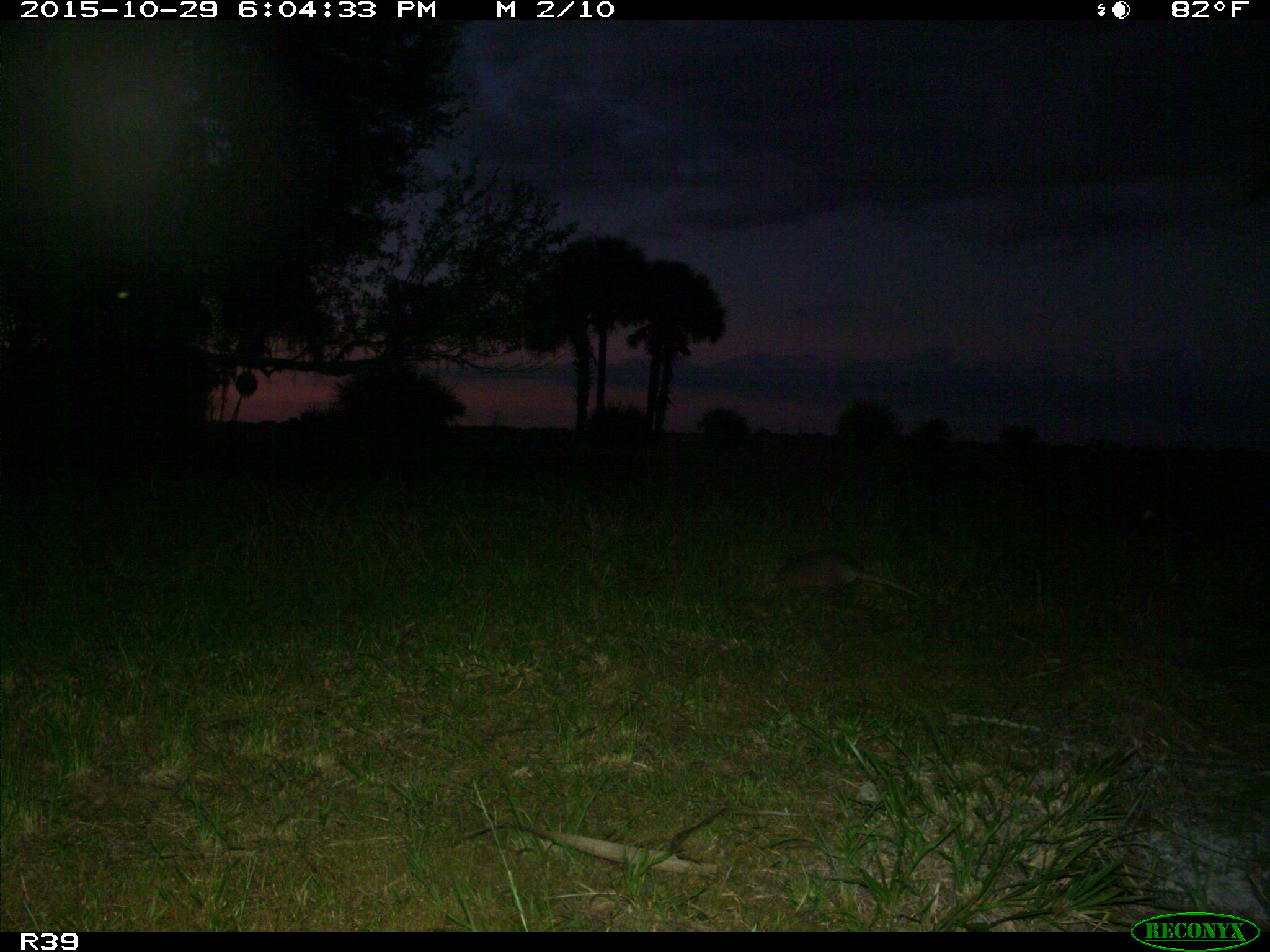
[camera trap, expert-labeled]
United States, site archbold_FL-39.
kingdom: Animalia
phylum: Chordata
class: Mammalia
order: Cingulata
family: Dasypodidae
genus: Dasypus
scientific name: Dasypus novemcinctus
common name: nine-banded armadillo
Dasypus novemcinctus (nine-banded armadillo).